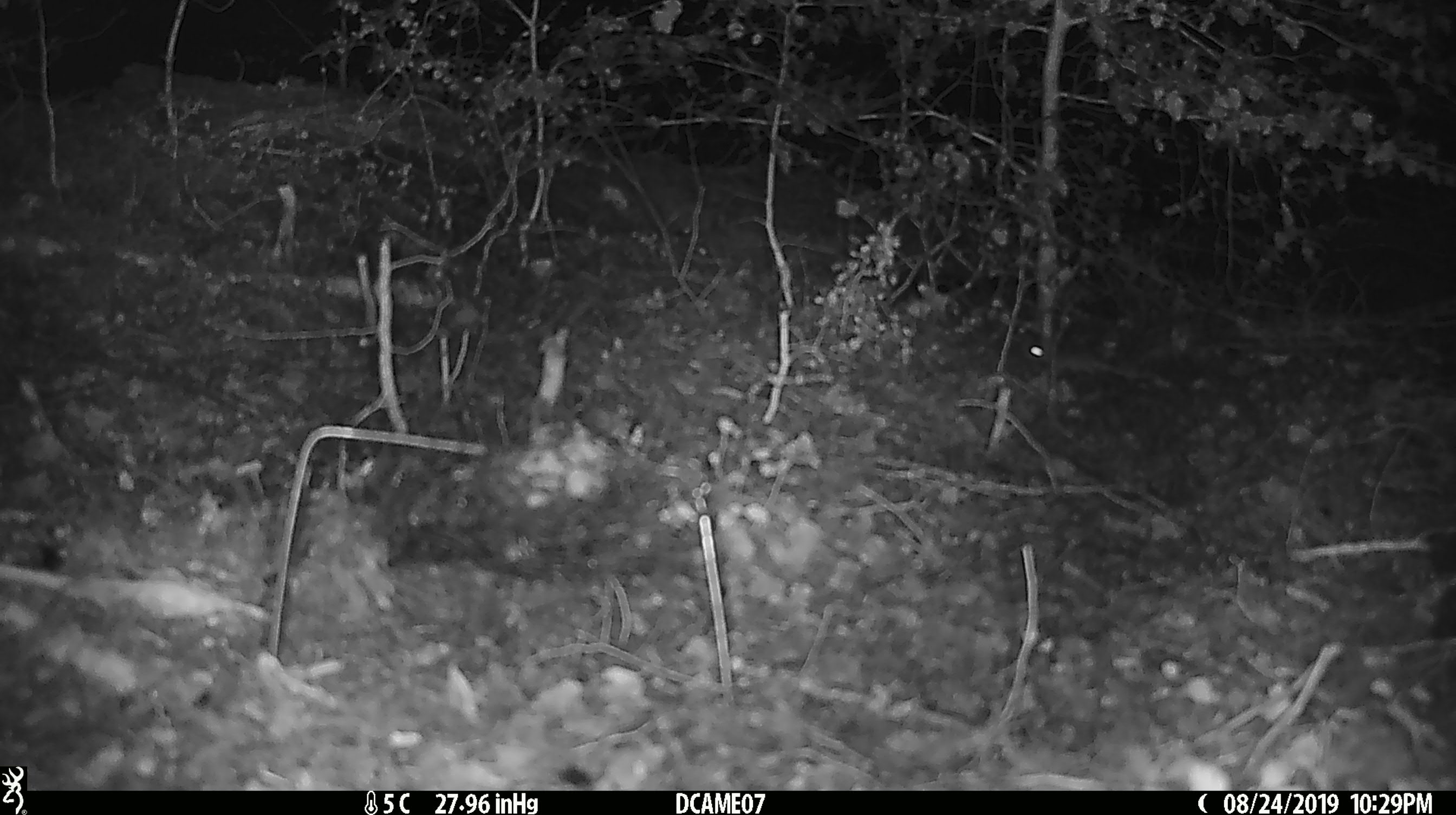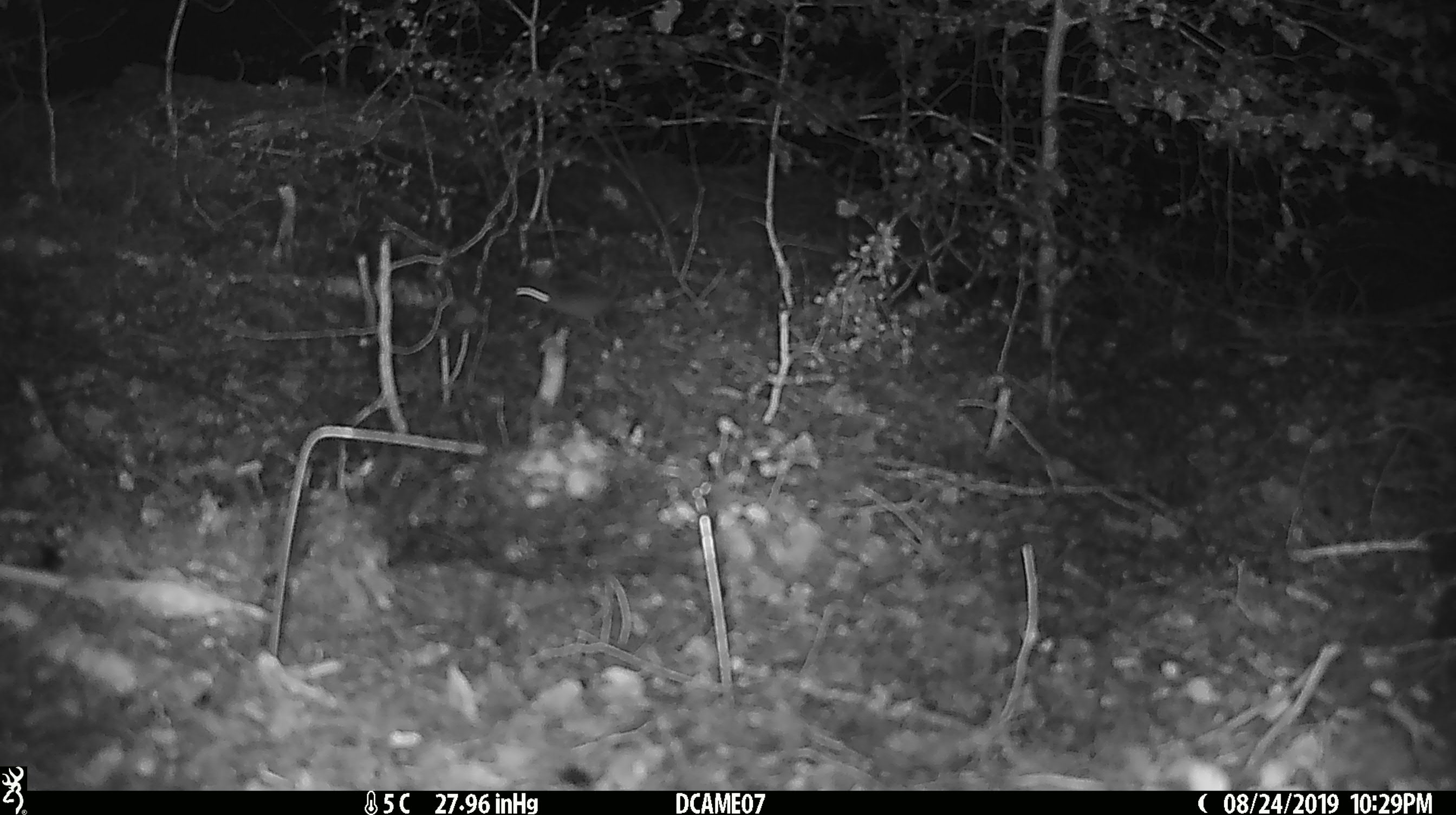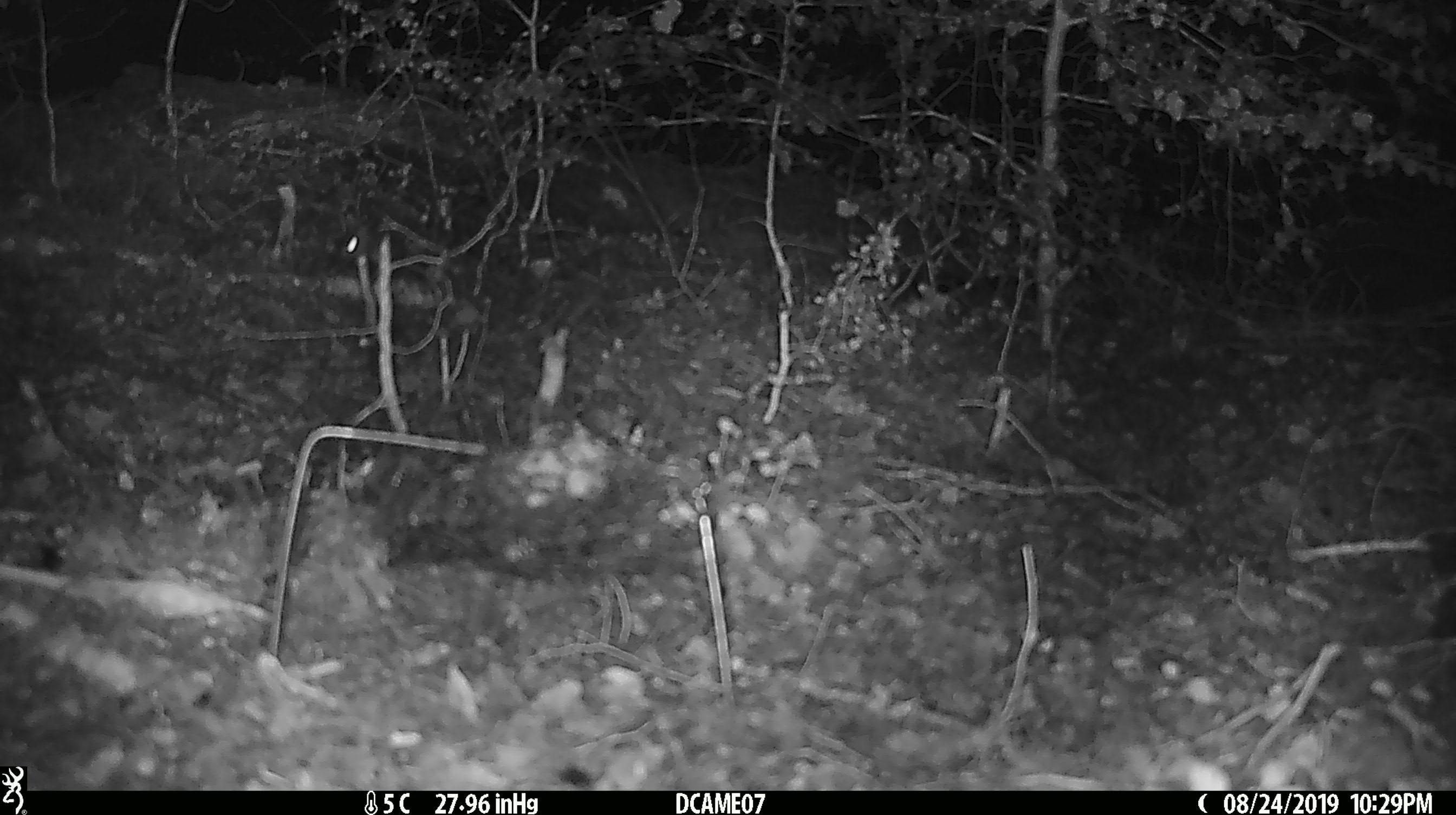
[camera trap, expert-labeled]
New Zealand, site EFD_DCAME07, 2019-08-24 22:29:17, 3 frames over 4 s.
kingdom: Animalia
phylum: Chordata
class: Mammalia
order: Rodentia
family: Muridae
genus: Mus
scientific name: Mus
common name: mouse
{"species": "mouse (Mus)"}